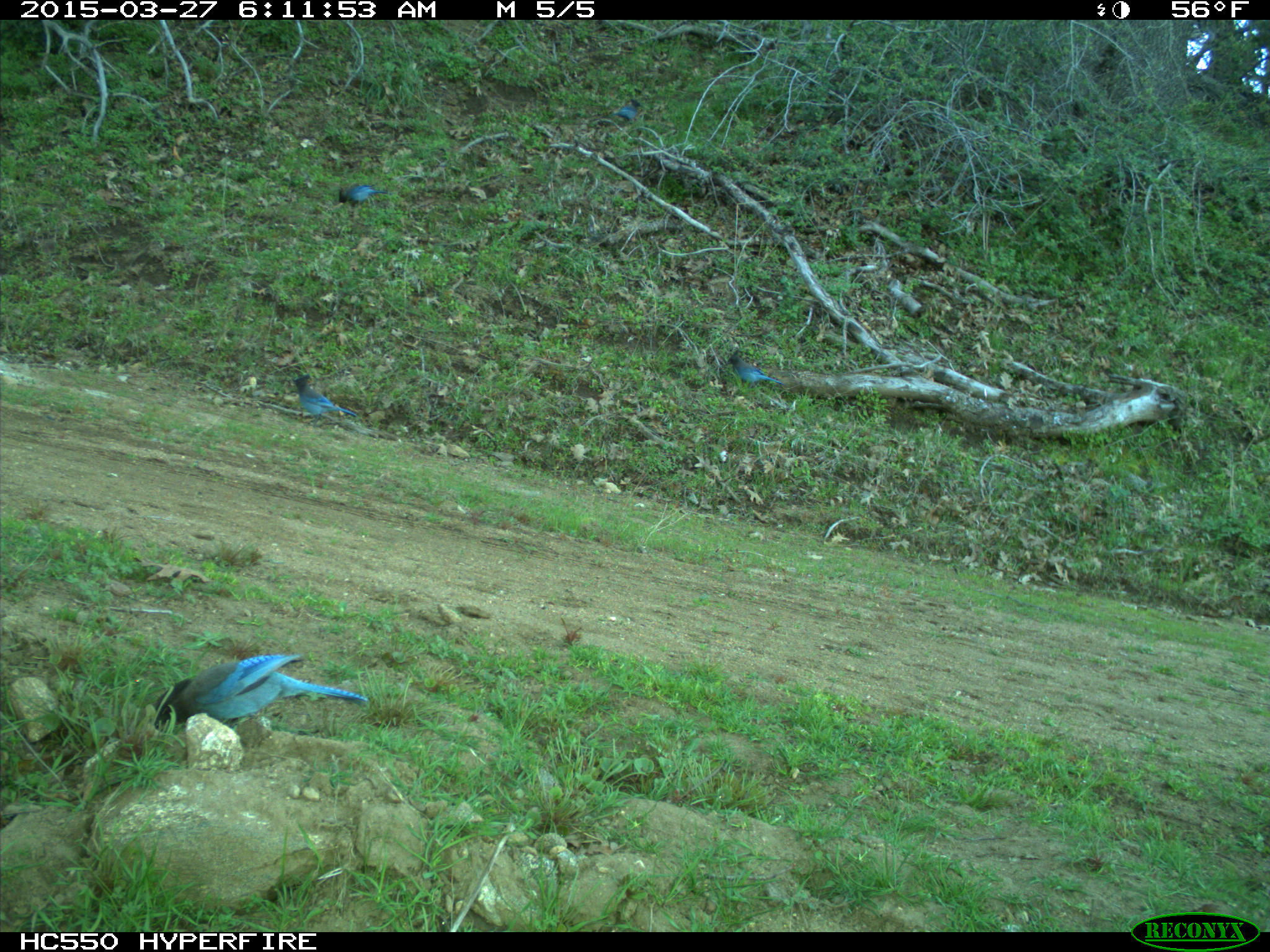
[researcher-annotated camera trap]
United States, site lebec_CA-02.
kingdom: Animalia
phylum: Chordata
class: Aves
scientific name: Aves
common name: birds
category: unidentified bird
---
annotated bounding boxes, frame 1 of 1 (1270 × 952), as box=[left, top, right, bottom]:
animal: box=[144, 653, 370, 752]; box=[290, 373, 359, 431]; box=[726, 350, 785, 392]; box=[339, 183, 389, 213]; box=[602, 100, 651, 130]